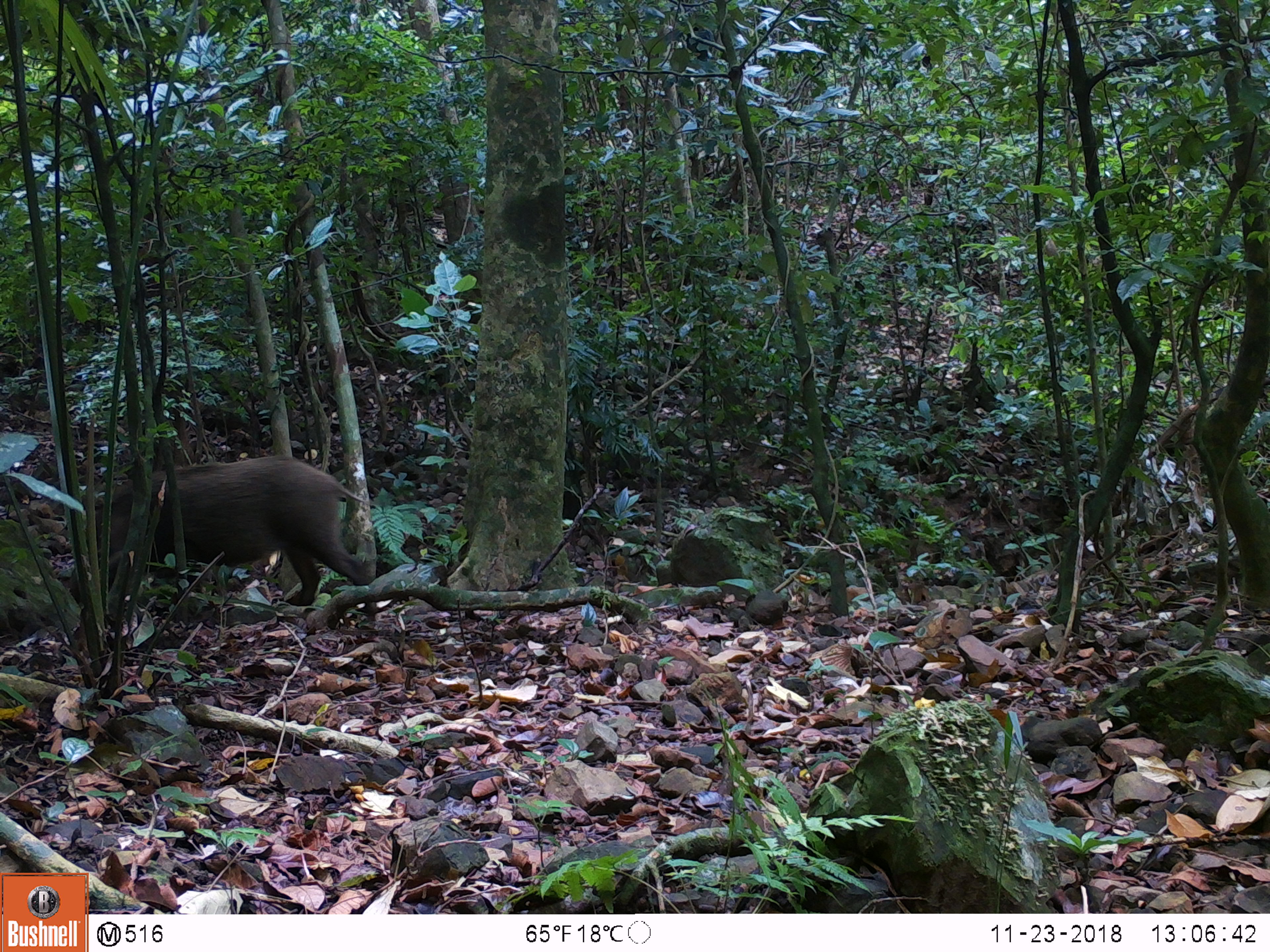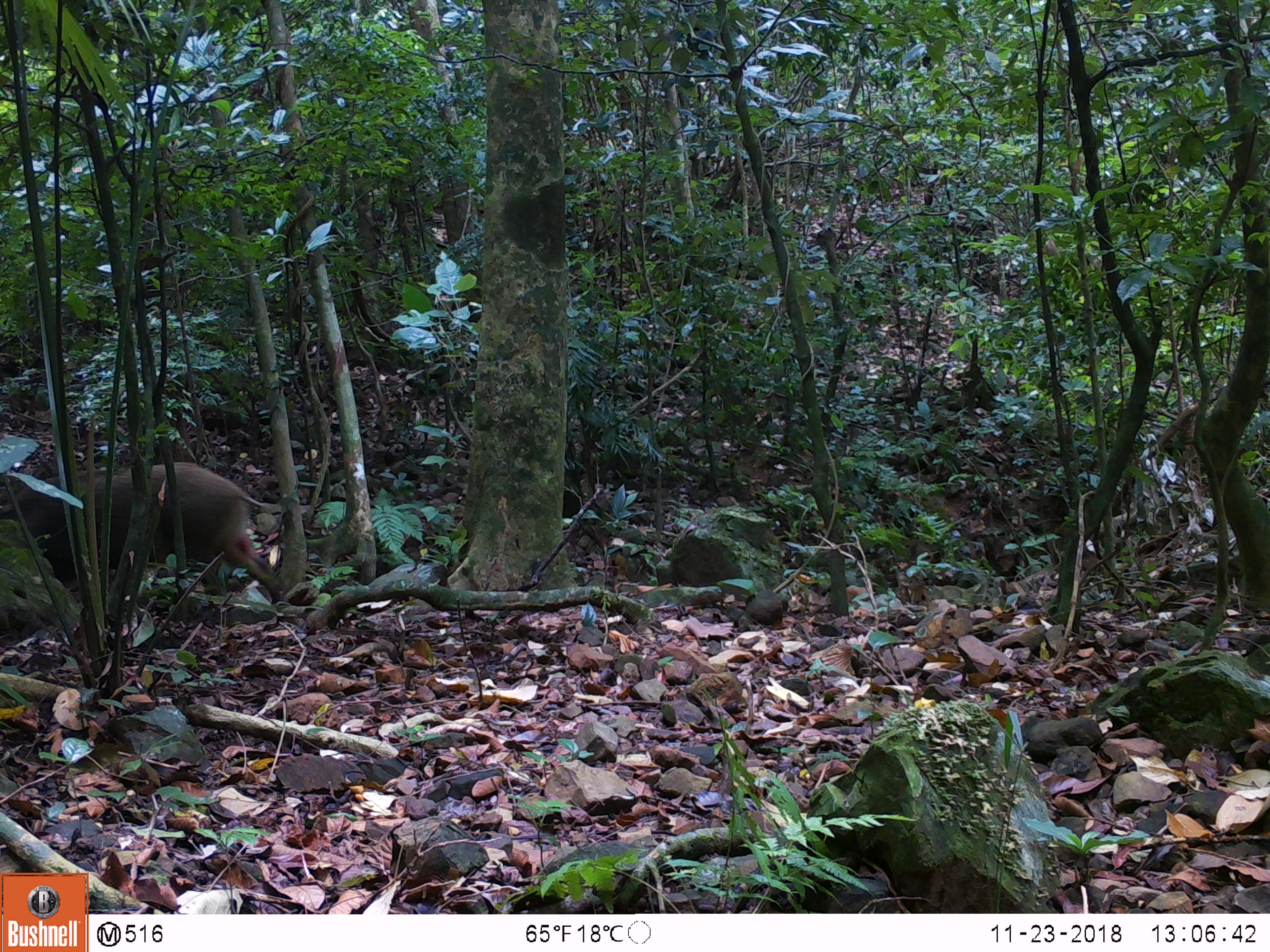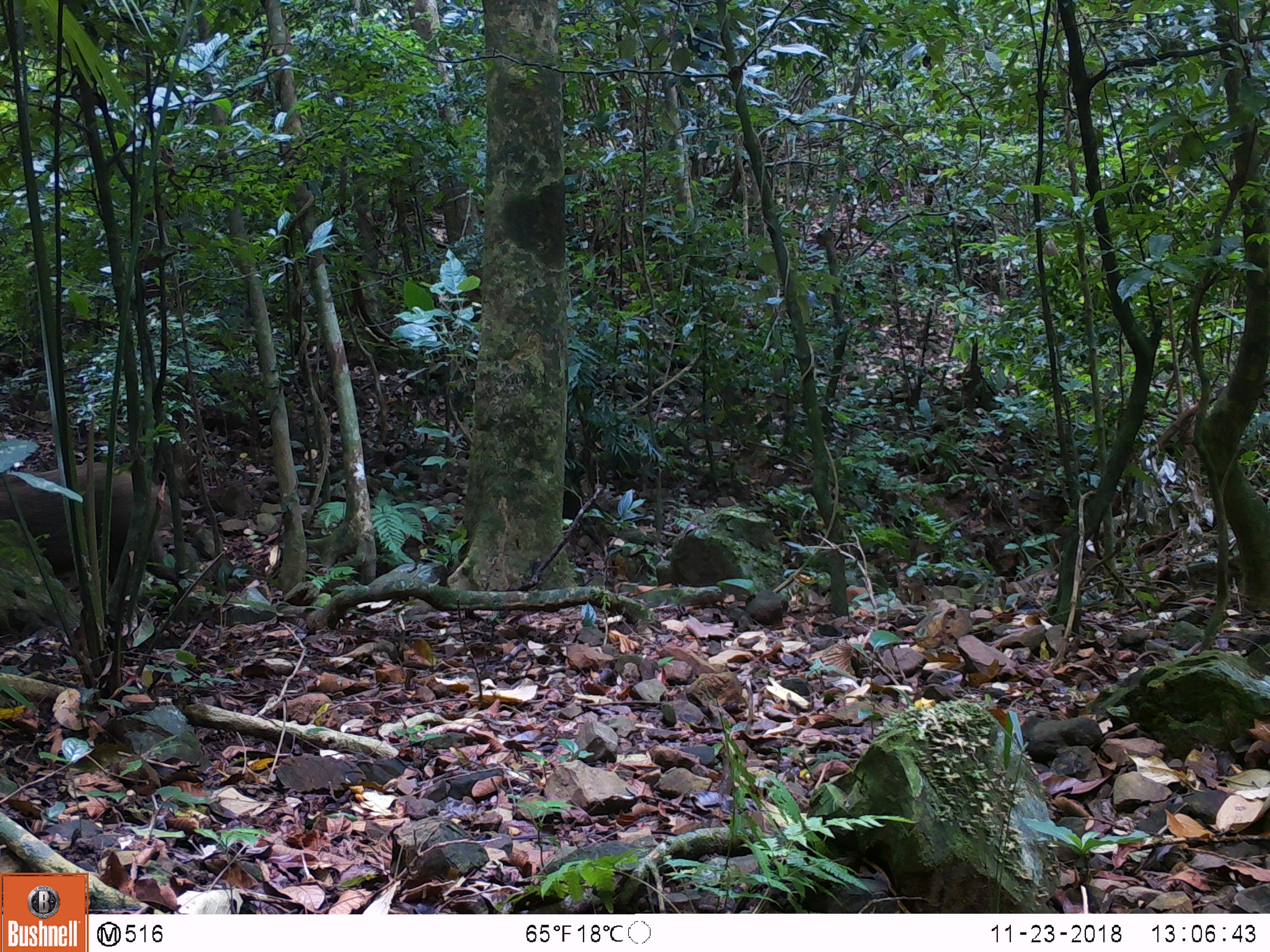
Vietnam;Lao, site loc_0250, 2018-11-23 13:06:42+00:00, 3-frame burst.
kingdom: Animalia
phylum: Chordata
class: Mammalia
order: Artiodactyla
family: Suidae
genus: Sus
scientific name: Sus scrofa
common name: eurasian wild pig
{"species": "eurasian wild pig (Sus scrofa)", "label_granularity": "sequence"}